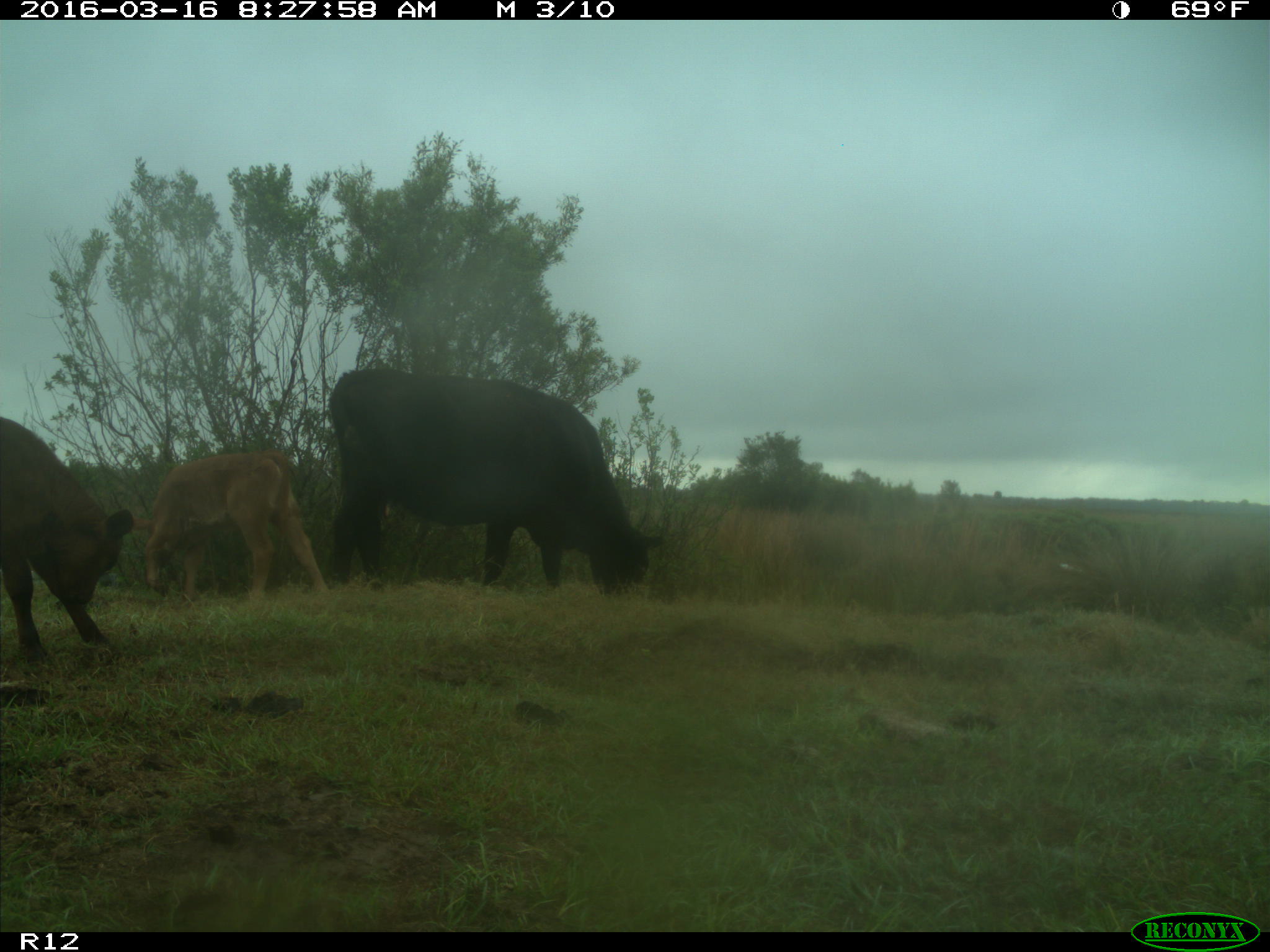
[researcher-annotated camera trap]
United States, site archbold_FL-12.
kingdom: Animalia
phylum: Chordata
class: Mammalia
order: Artiodactyla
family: Bovidae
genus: Bos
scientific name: Bos taurus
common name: domestic cow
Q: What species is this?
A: Bos taurus (domestic cow).